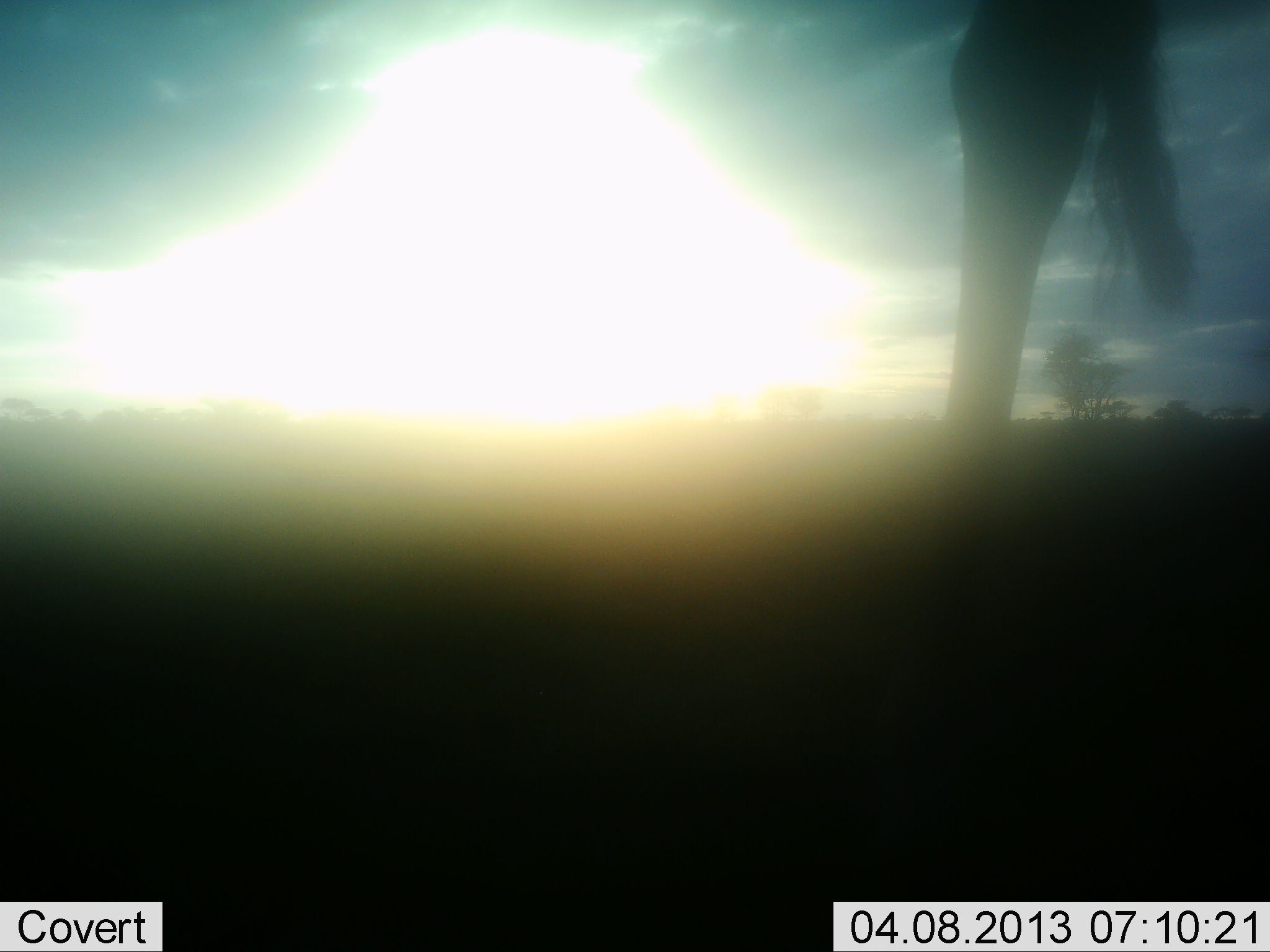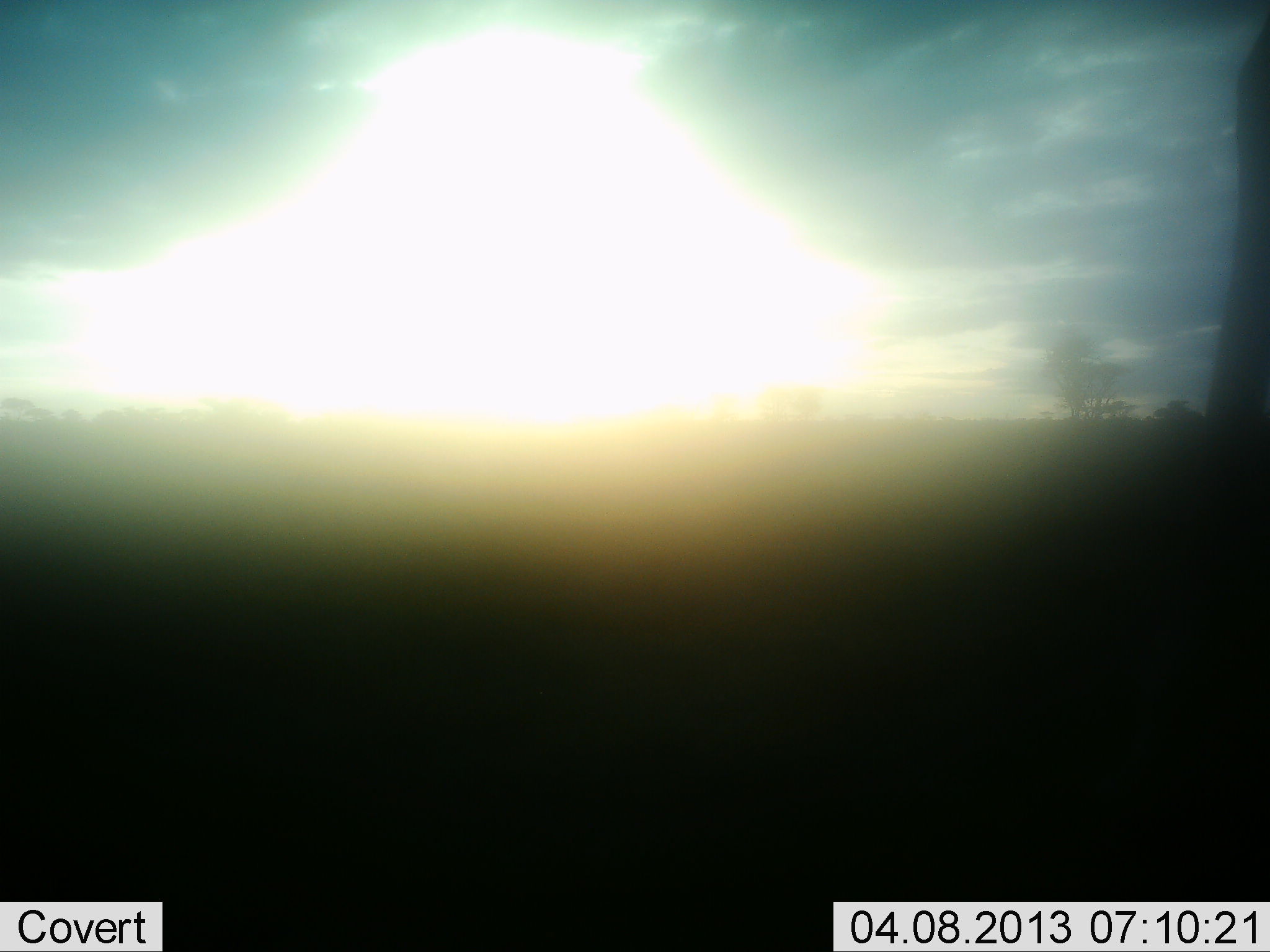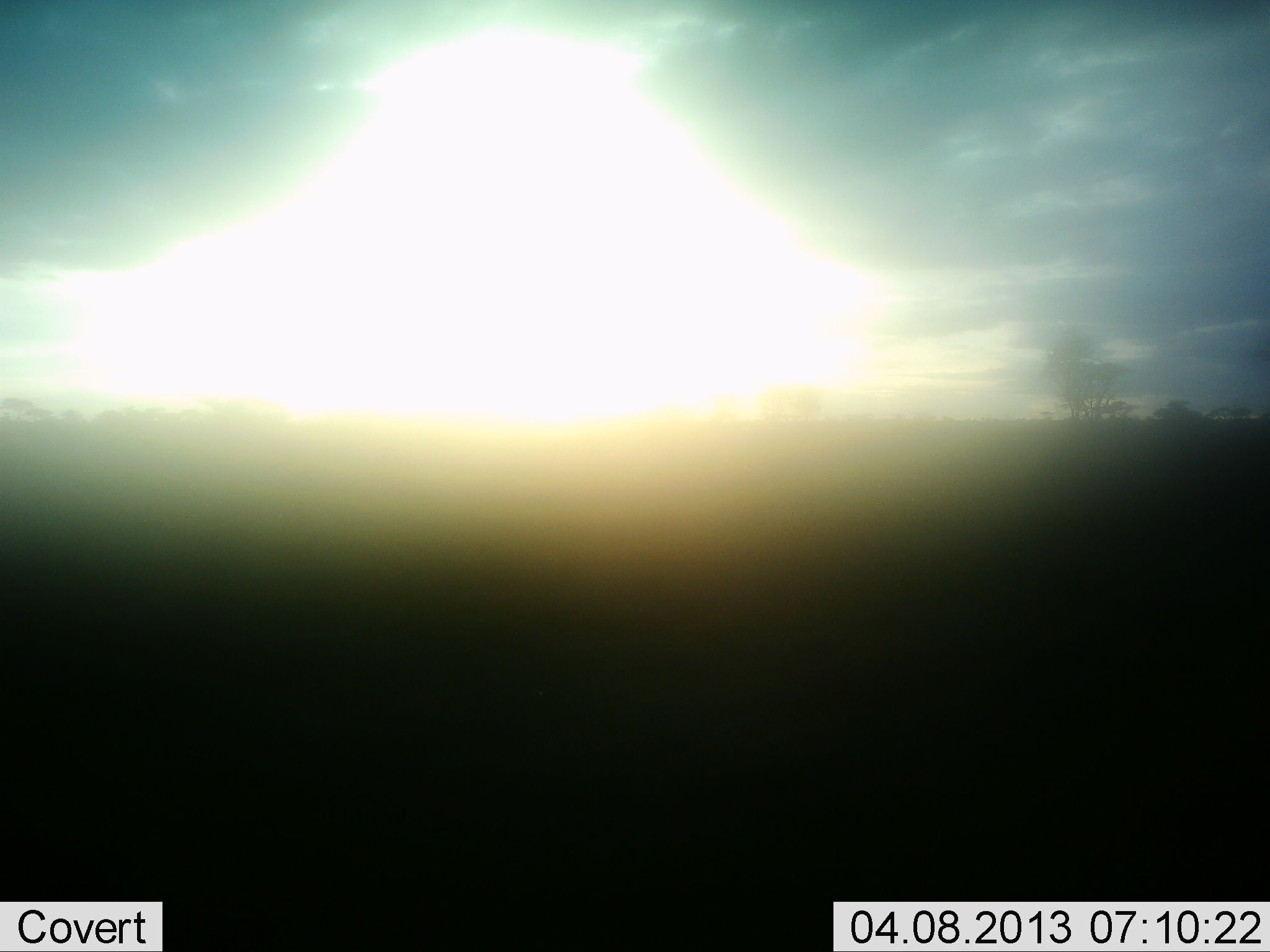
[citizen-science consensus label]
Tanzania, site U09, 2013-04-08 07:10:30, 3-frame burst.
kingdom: Animalia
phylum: Chordata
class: Mammalia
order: Artiodactyla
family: Giraffidae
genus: Giraffa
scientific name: Giraffa camelopardalis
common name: giraffe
Giraffe (Giraffa camelopardalis), count 1. Behavior (volunteer vote fractions): standing 0%, resting 0%, moving 100%, interacting 0%. Young present (vote fraction): 0%. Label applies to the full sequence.